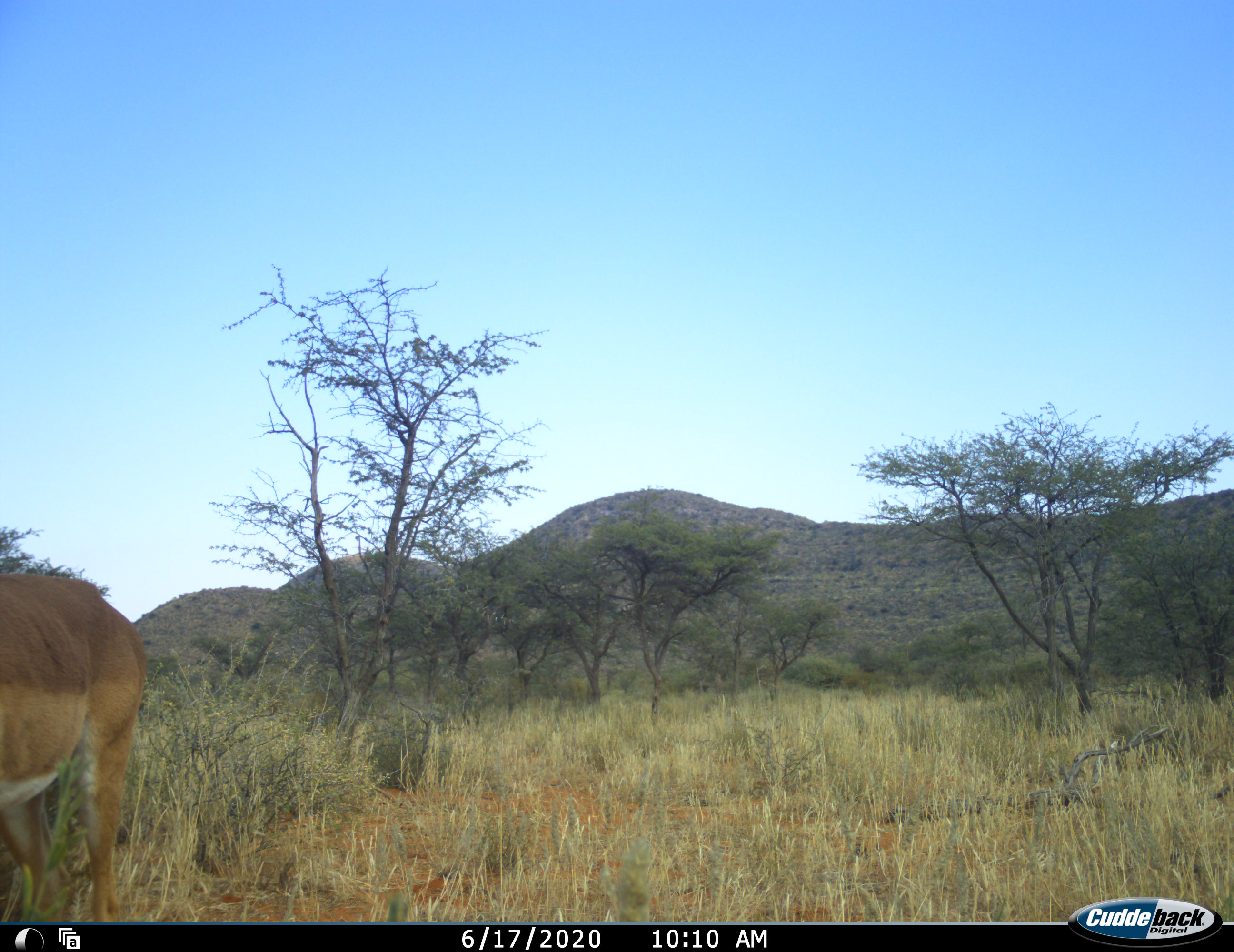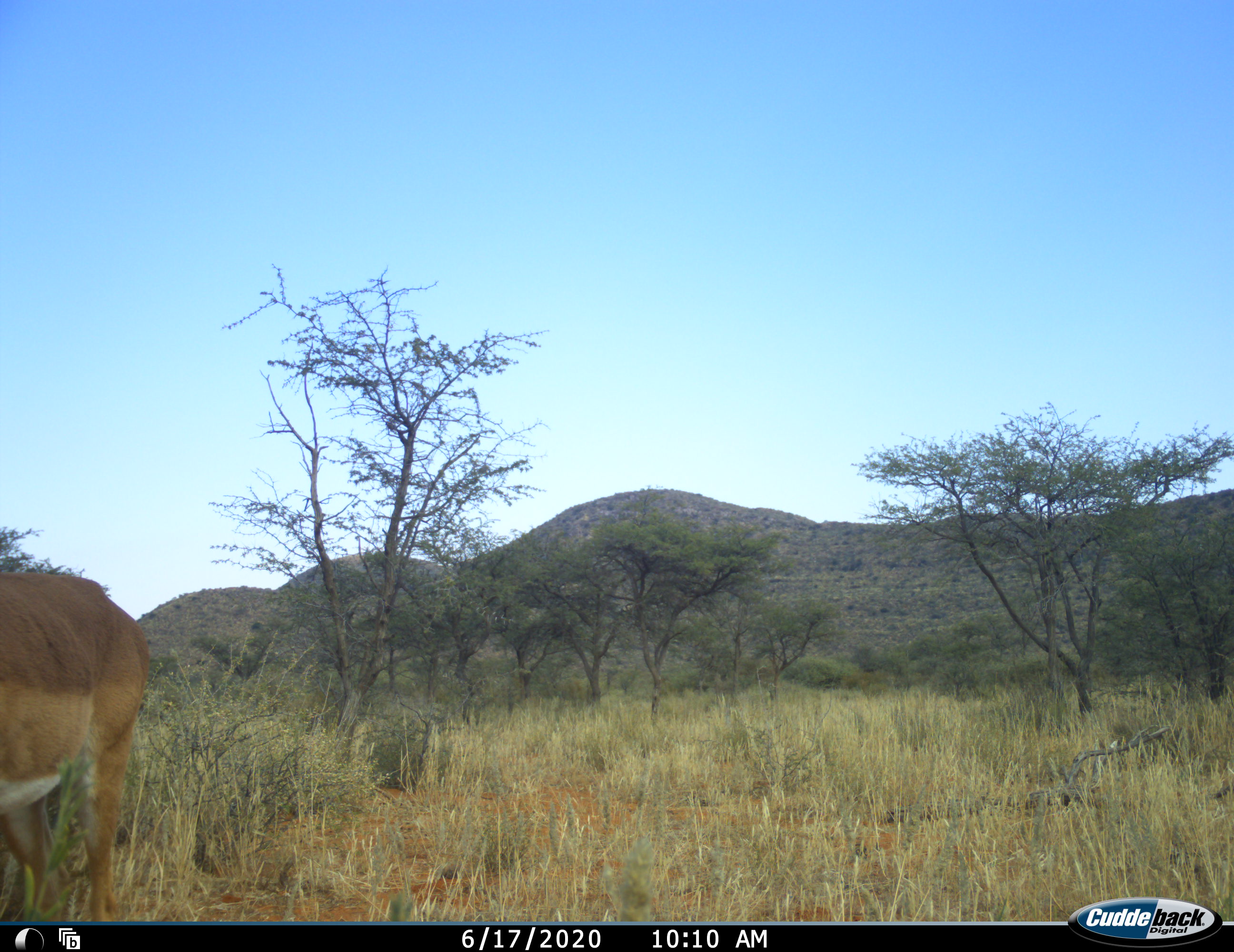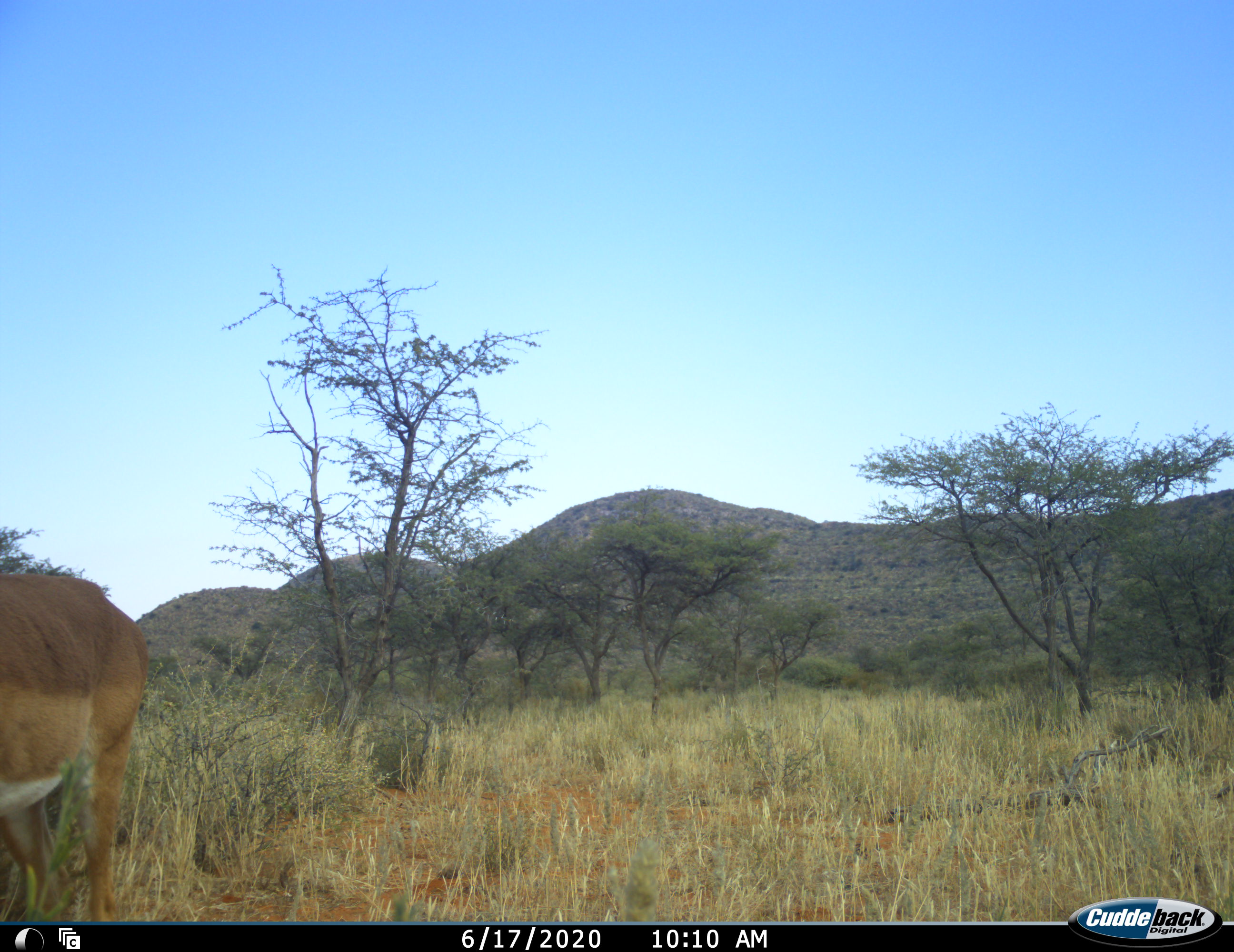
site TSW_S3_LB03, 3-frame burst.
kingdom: Animalia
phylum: Chordata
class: Mammalia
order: Artiodactyla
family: Bovidae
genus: Aepyceros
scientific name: Aepyceros melampus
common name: impala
Impala (Aepyceros melampus), count 1. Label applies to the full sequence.